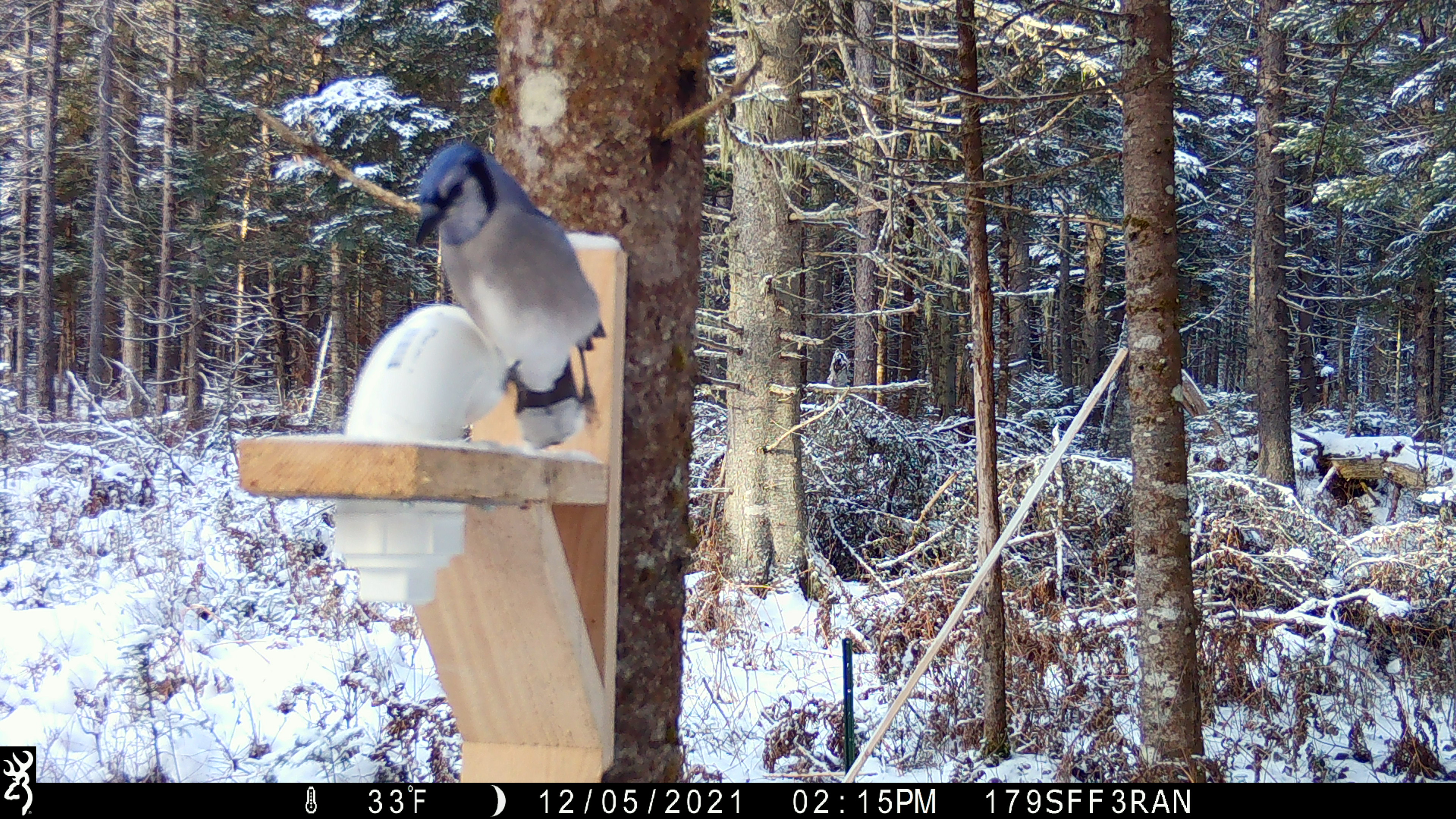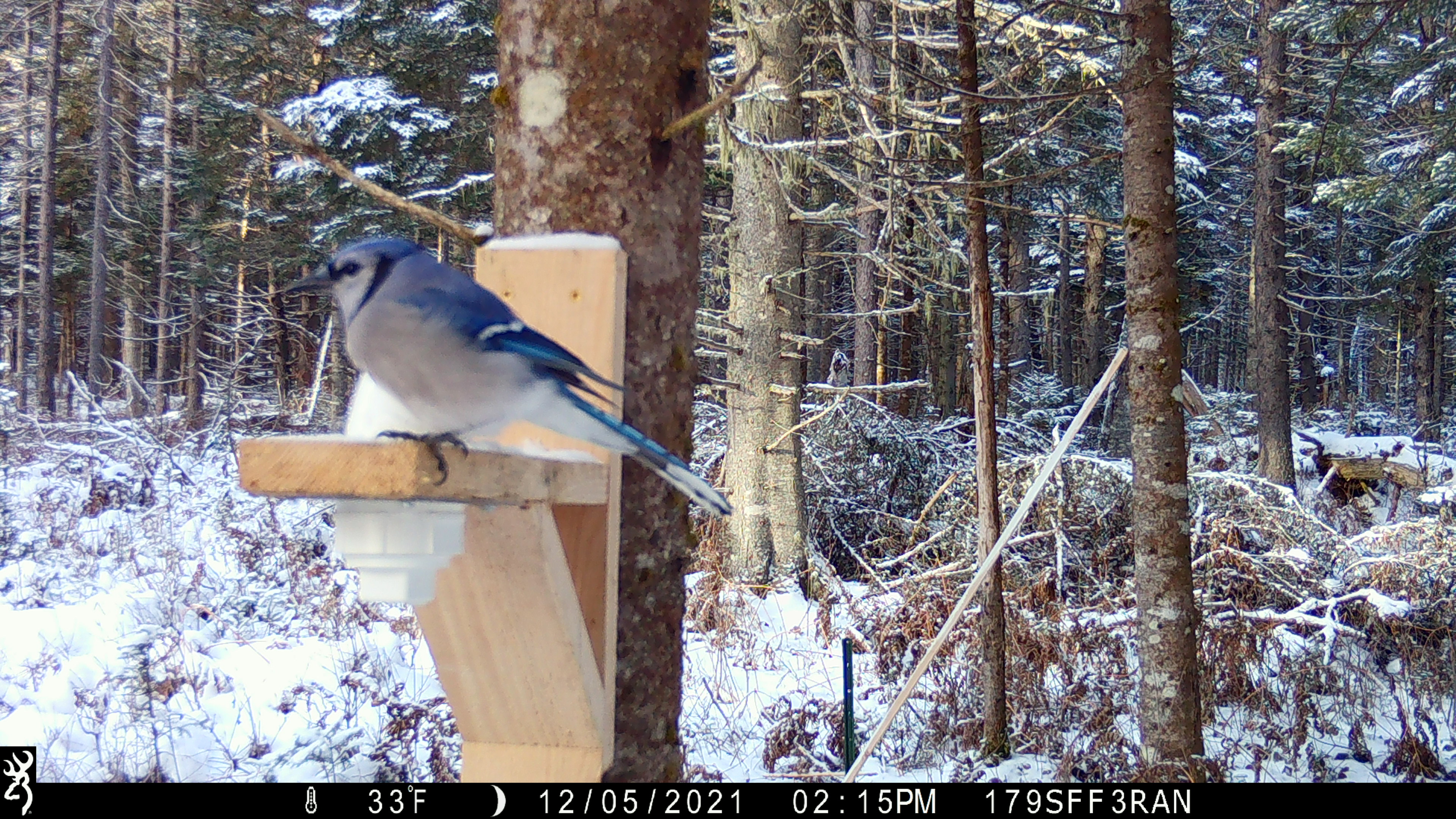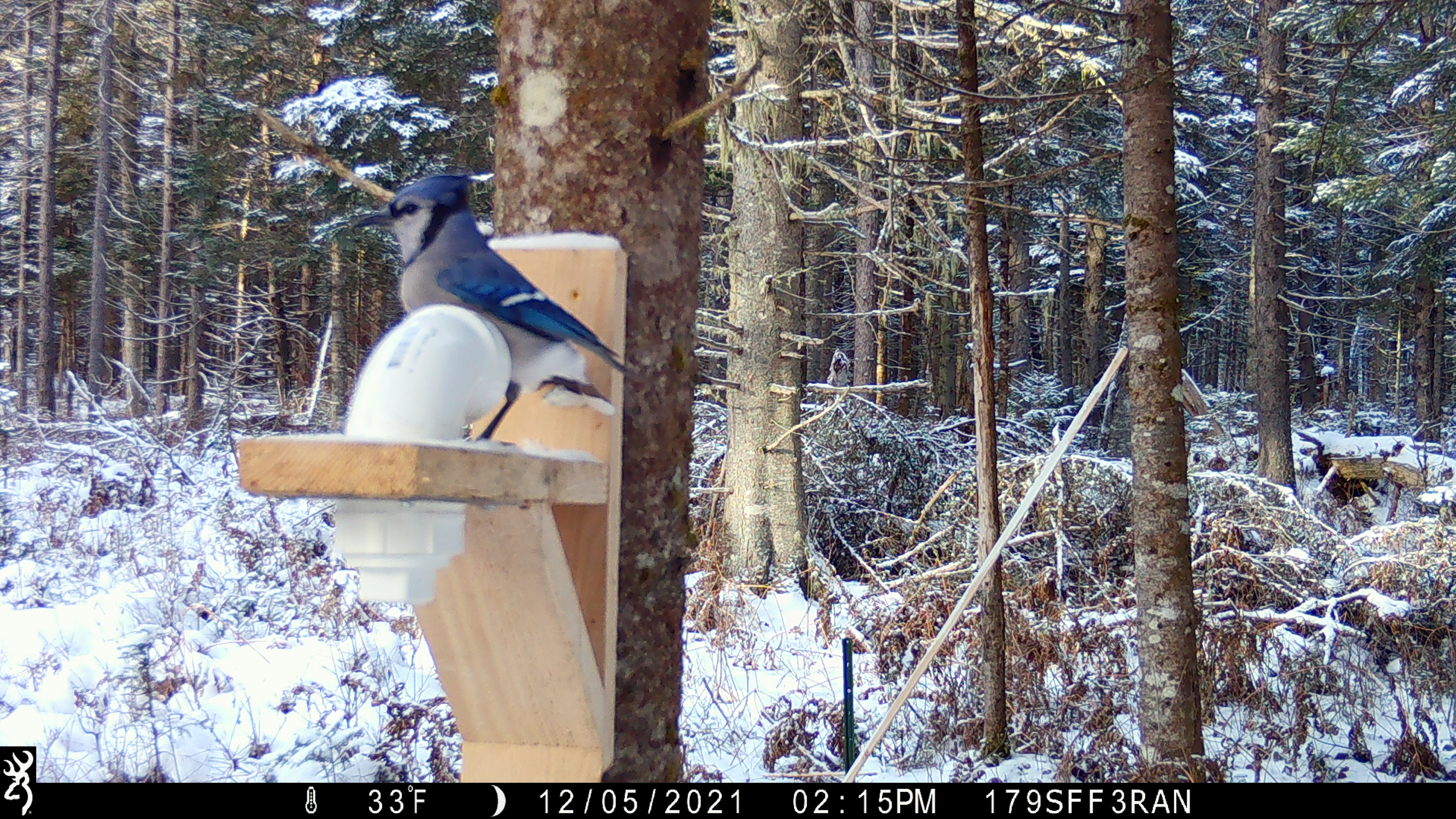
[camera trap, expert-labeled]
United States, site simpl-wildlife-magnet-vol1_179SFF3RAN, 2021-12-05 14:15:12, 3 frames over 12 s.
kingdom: Animalia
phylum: Chordata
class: Aves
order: Passeriformes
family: Corvidae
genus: Cyanocitta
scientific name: Cyanocitta cristata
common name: blue jay